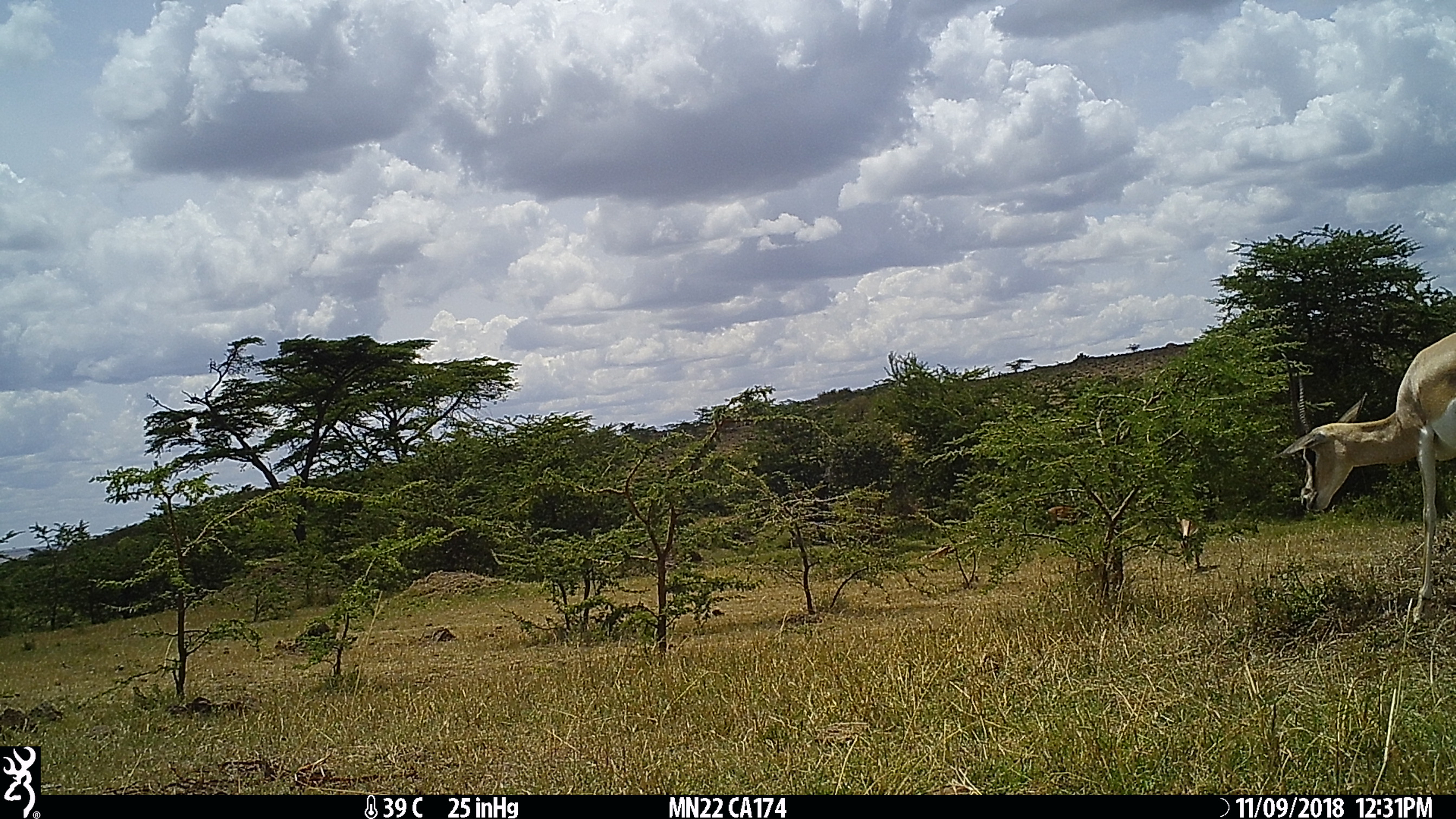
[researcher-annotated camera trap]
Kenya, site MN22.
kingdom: Animalia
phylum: Chordata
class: Mammalia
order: Artiodactyla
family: Bovidae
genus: Eudorcas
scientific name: Eudorcas thomsonii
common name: thomon's gazelle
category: gazelle thomsons